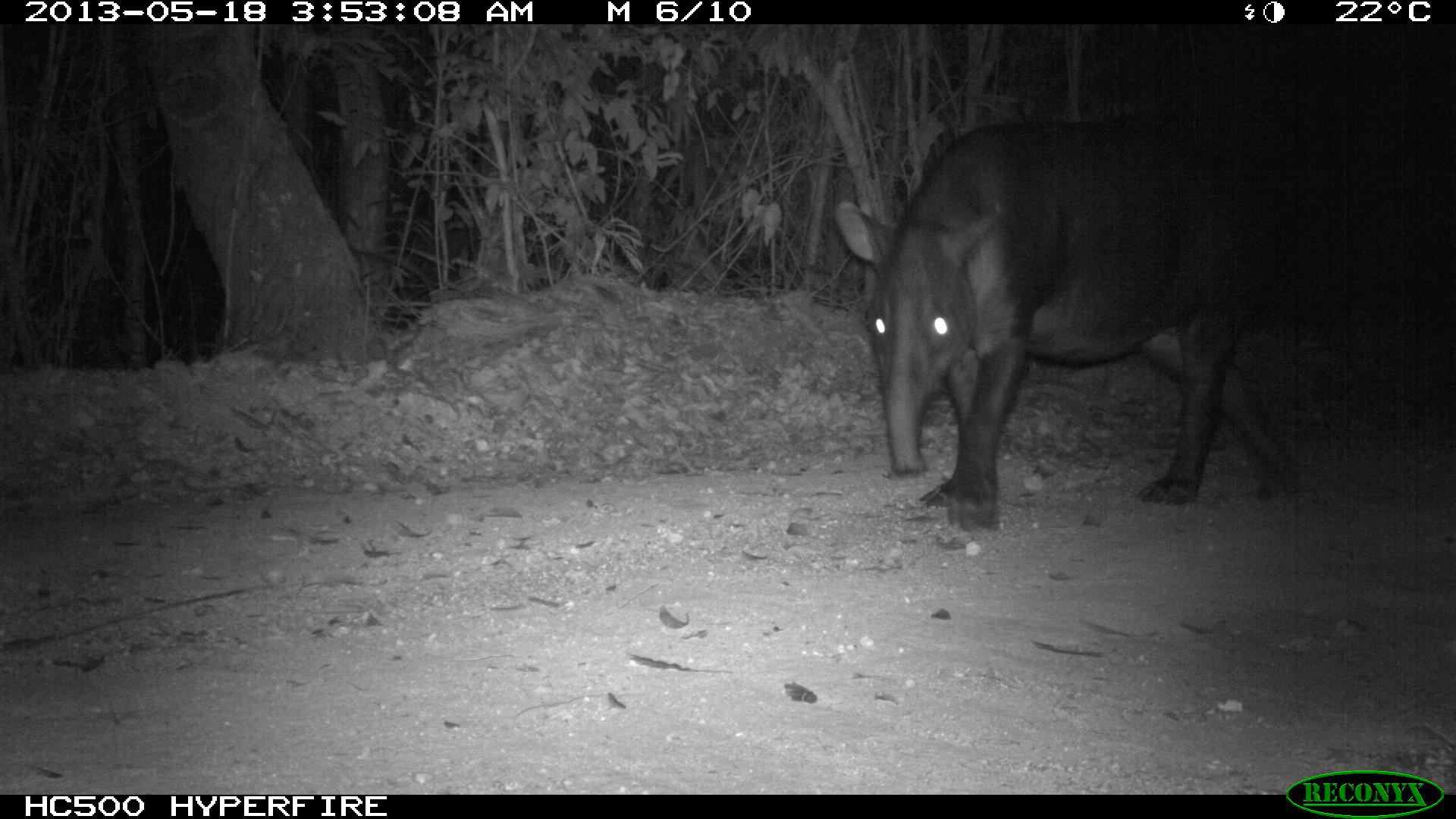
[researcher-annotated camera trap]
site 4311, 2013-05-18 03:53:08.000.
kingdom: Animalia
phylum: Chordata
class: Mammalia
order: Perissodactyla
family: Tapiridae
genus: Tapirus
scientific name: Tapirus bairdii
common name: baird's tapir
Tapirus bairdii (baird's tapir), count 1, sex female.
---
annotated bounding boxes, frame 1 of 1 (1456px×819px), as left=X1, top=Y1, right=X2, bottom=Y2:
tapirus bairdii: left=833, top=114, right=1303, bottom=534